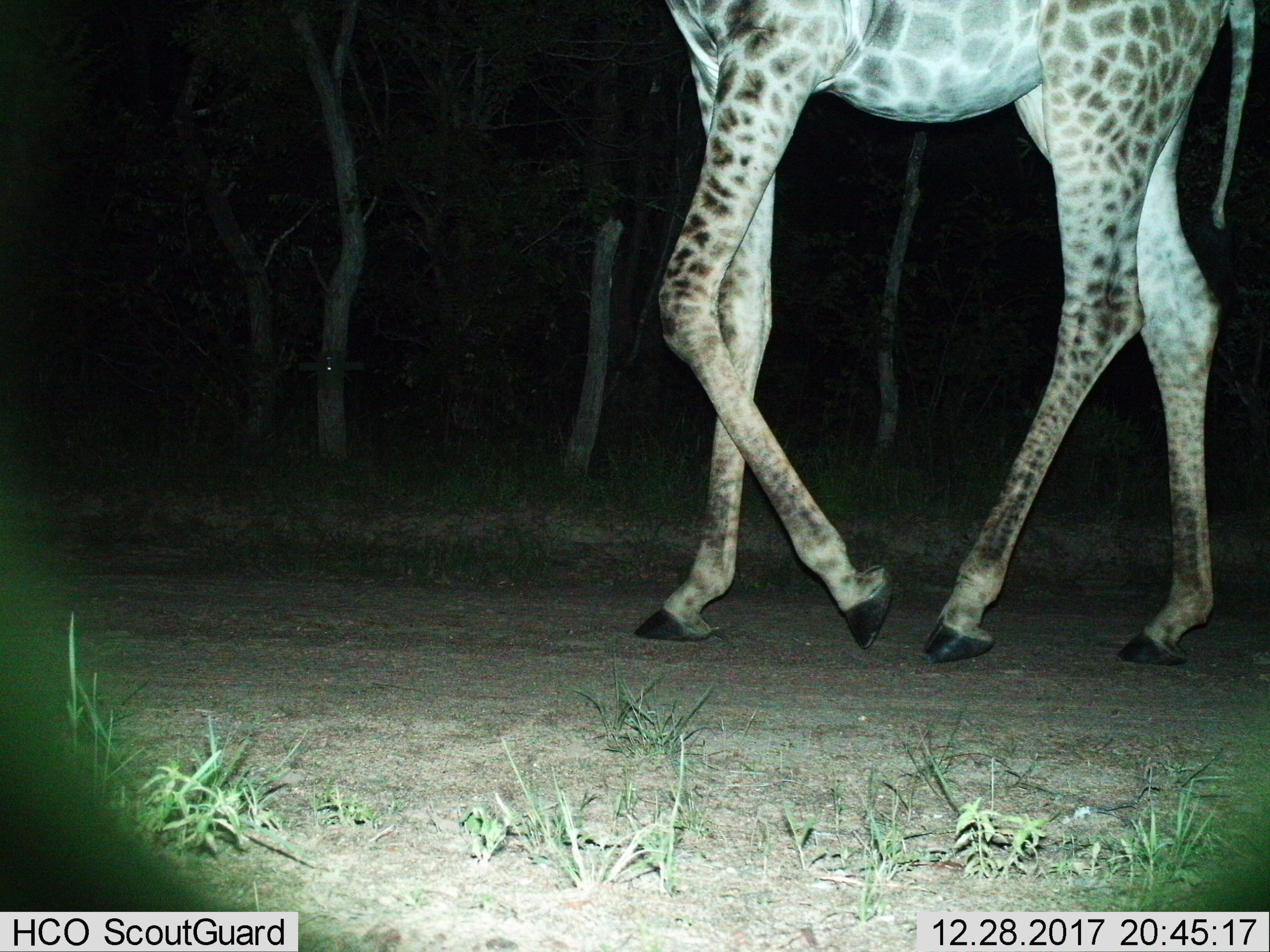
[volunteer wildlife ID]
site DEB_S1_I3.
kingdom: Animalia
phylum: Chordata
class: Mammalia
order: Artiodactyla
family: Giraffidae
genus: Giraffa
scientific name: Giraffa camelopardalis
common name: giraffe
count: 1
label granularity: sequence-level